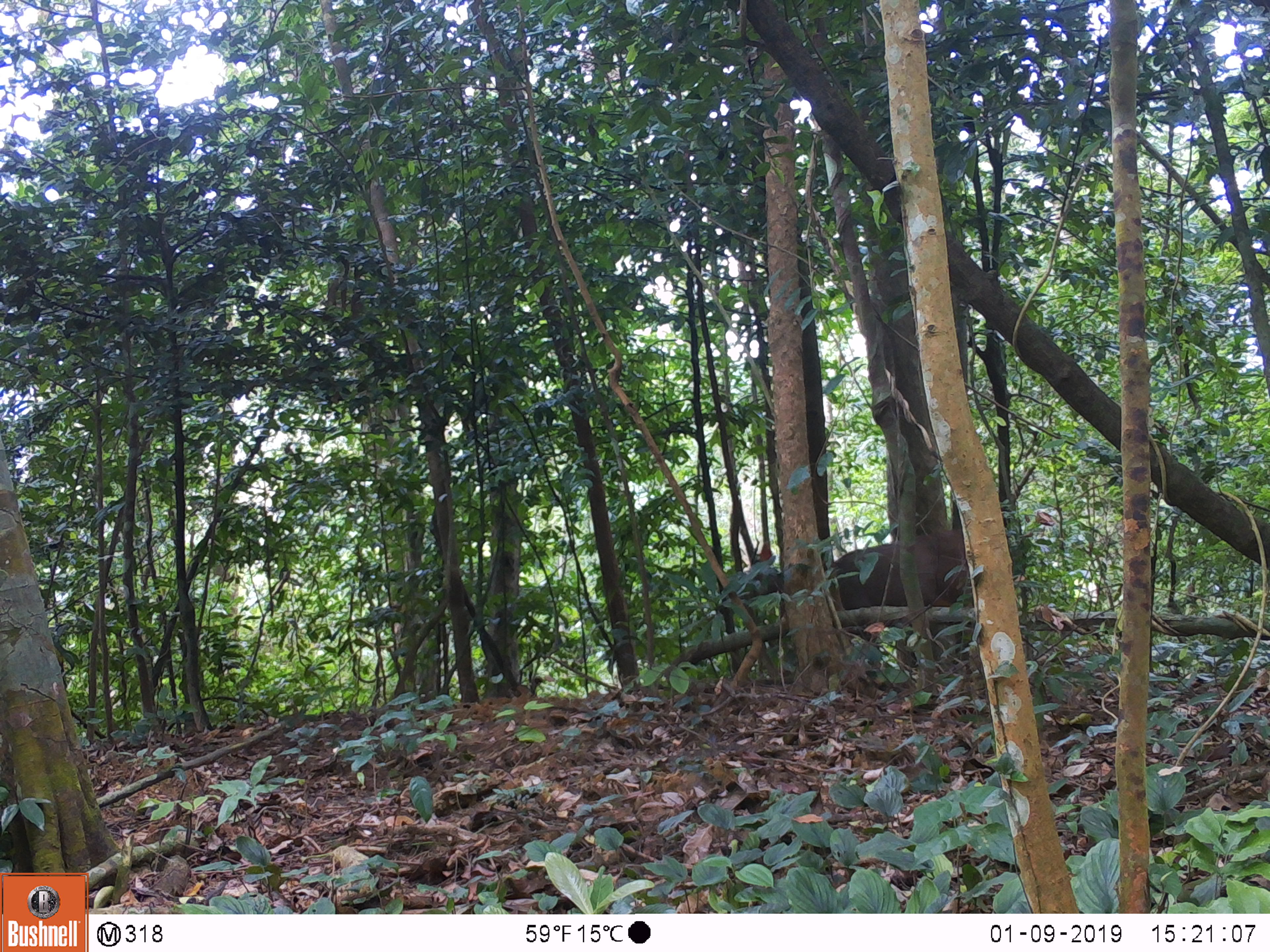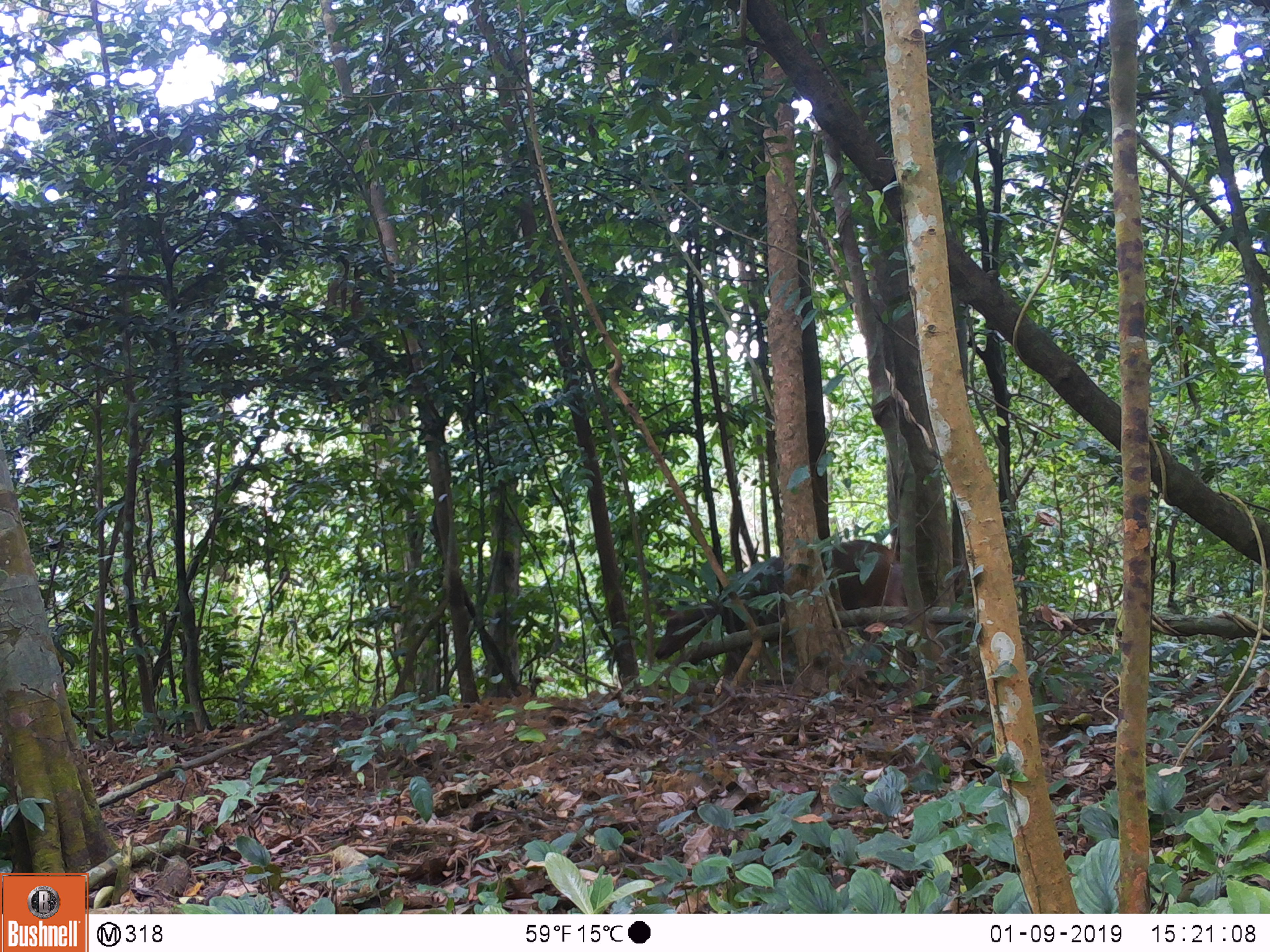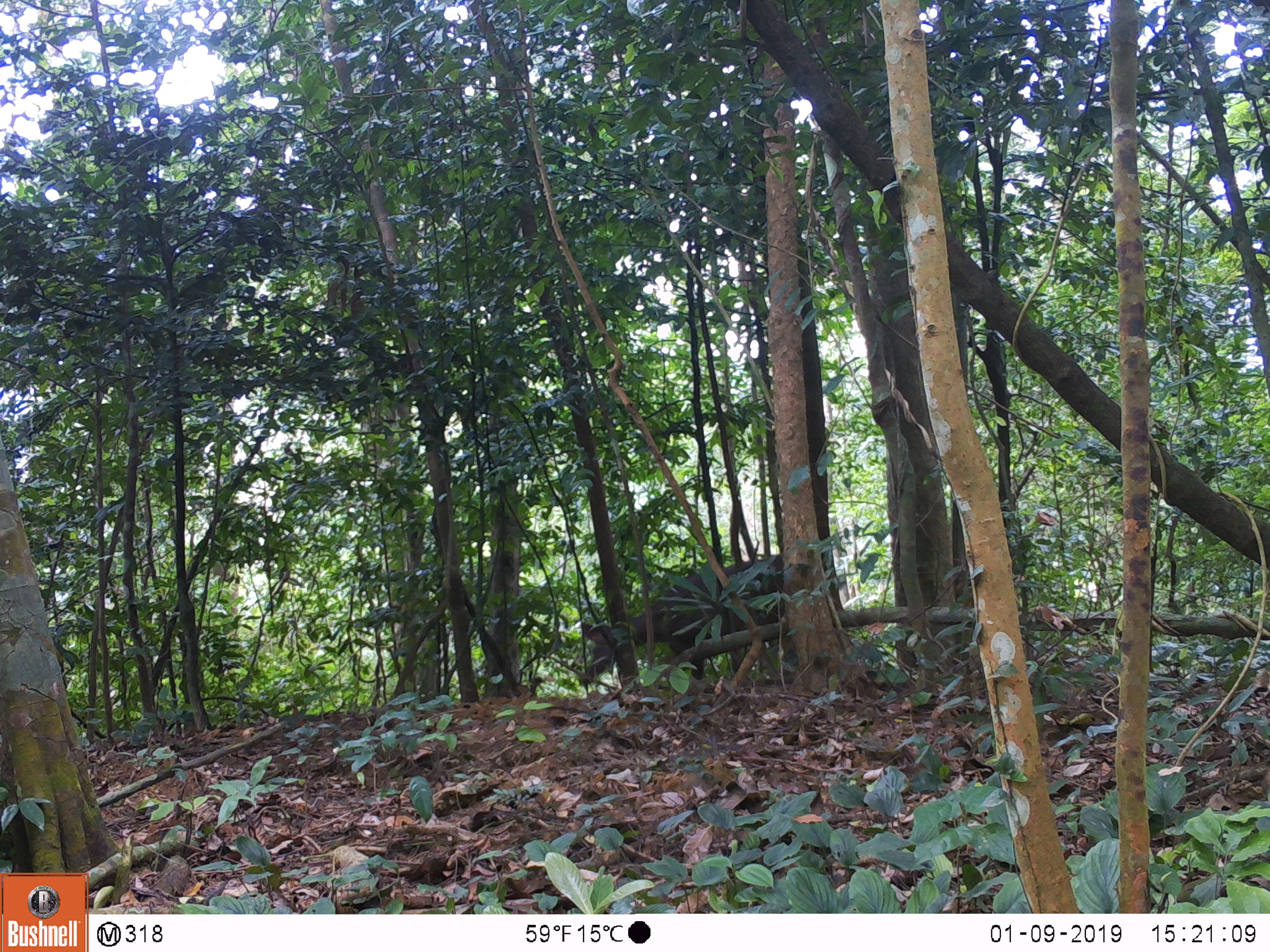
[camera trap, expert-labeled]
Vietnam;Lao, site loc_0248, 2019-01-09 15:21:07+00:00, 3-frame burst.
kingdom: Animalia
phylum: Chordata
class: Mammalia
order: Artiodactyla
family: Cervidae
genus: Rusa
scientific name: Rusa unicolor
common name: sambar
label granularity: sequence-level